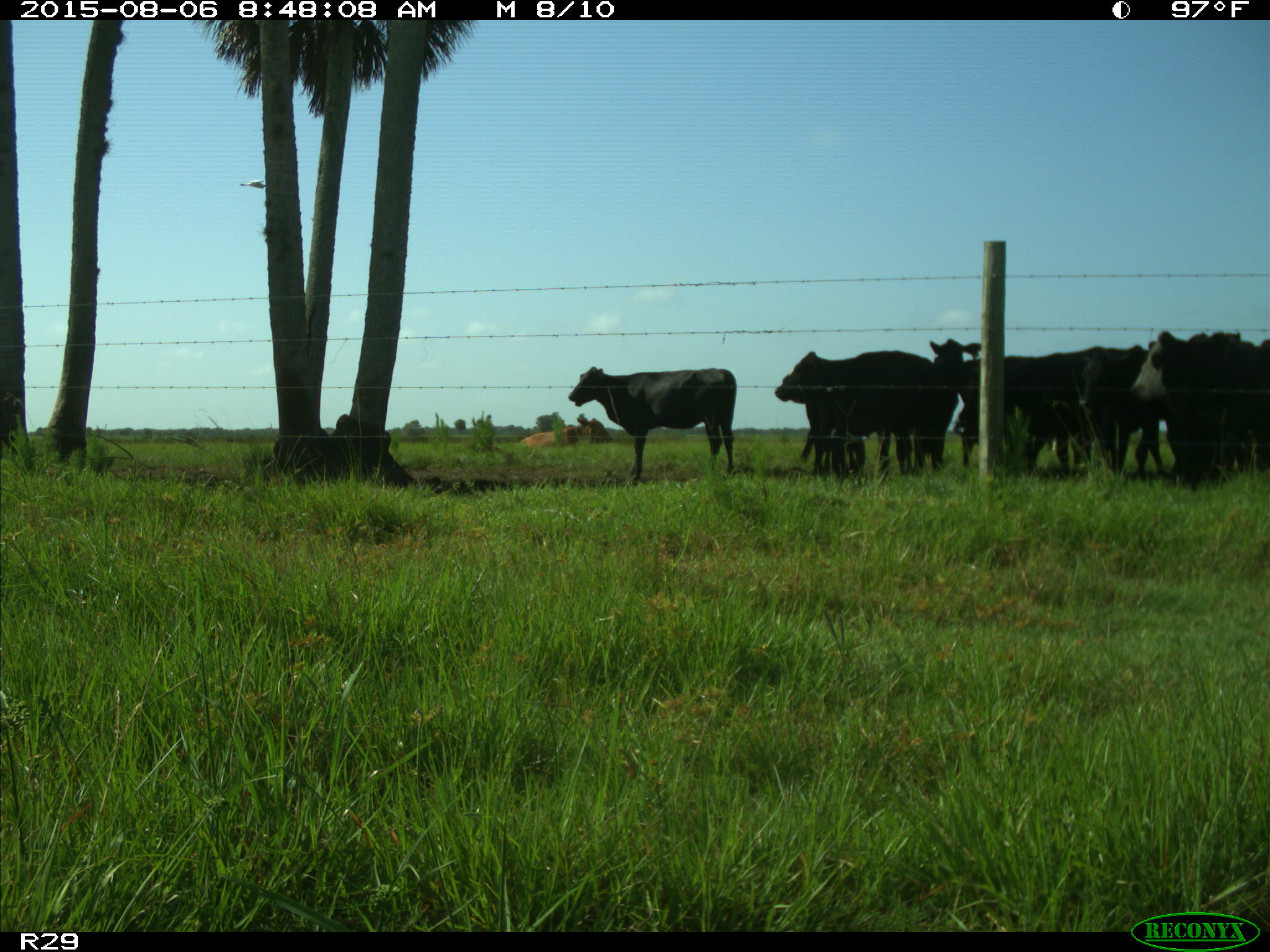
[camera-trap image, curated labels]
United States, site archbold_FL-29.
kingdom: Animalia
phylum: Chordata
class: Mammalia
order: Artiodactyla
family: Bovidae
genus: Bos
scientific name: Bos taurus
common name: domestic cow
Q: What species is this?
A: Bos taurus (domestic cow).